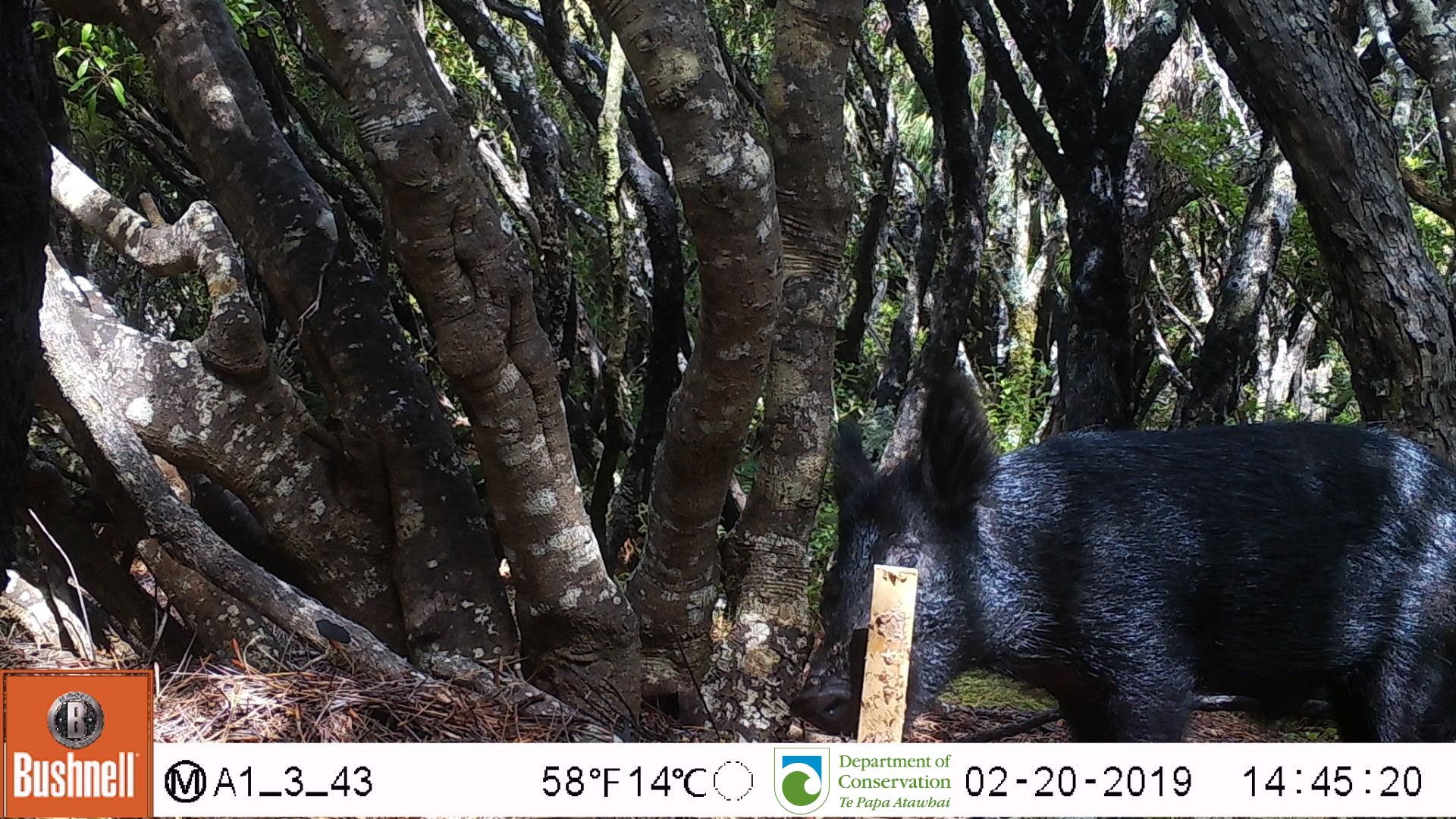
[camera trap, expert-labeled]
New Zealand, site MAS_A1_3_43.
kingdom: Animalia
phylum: Chordata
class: Mammalia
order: Artiodactyla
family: Suidae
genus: Sus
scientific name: Sus scrofa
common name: pig